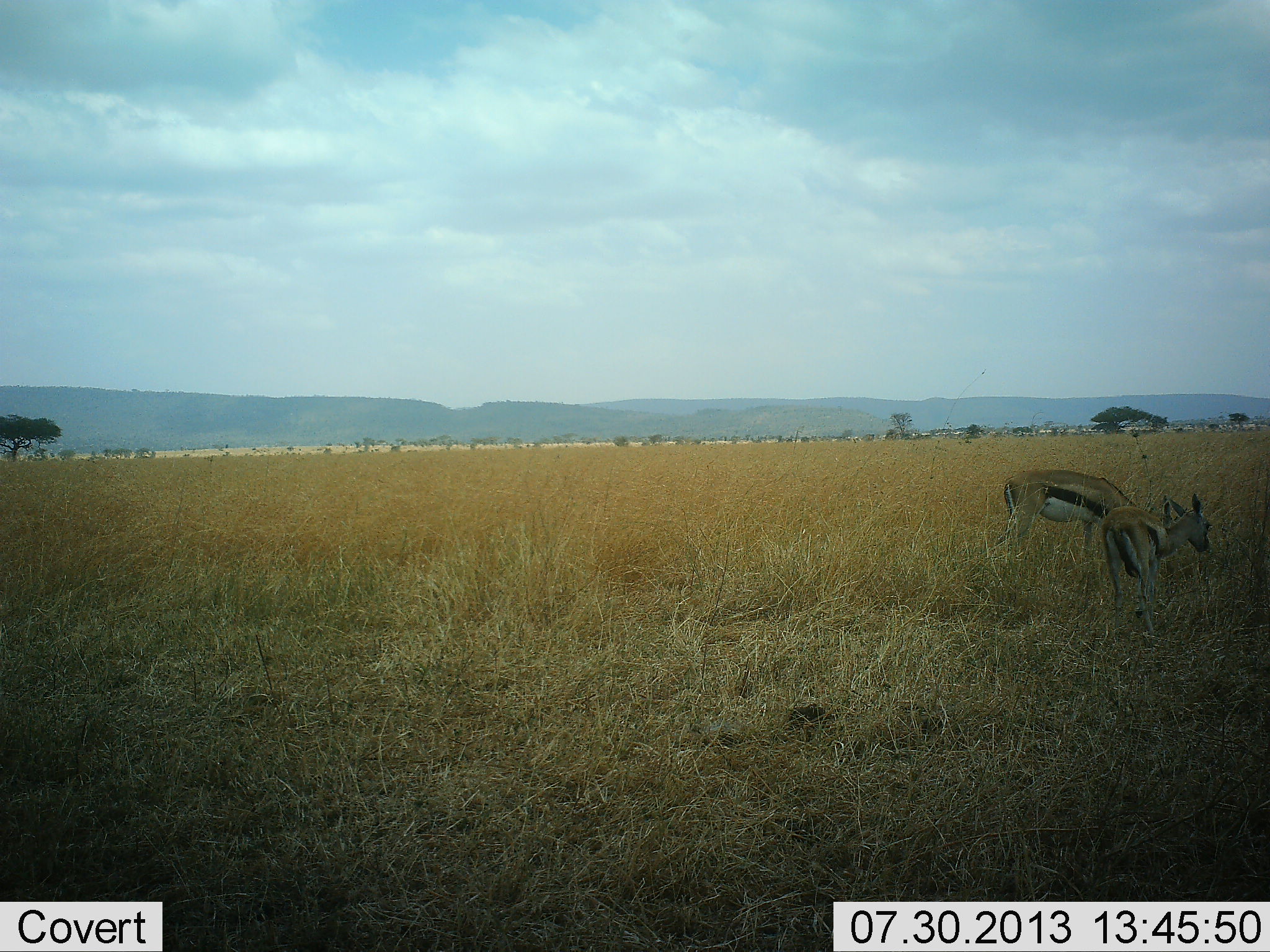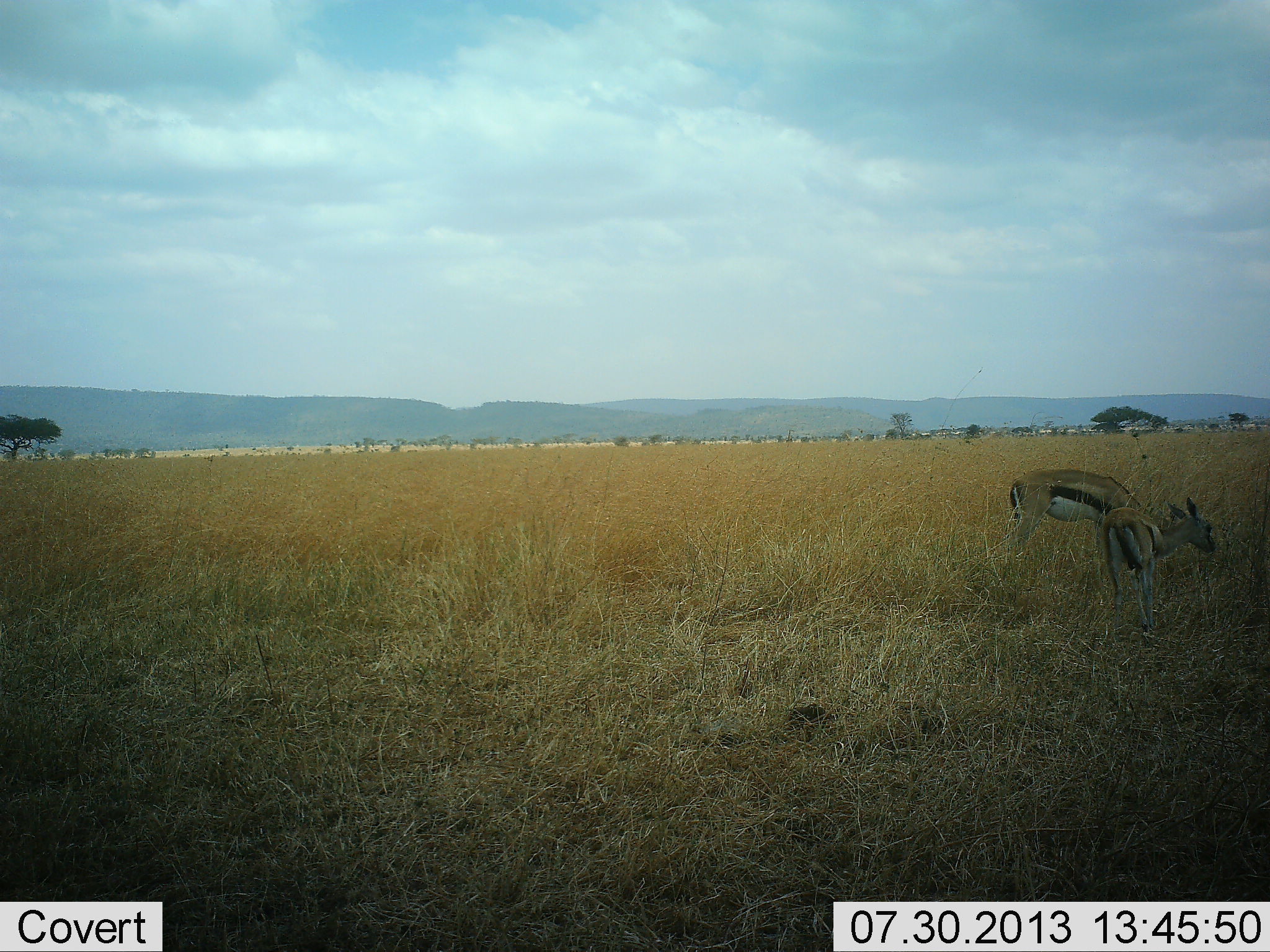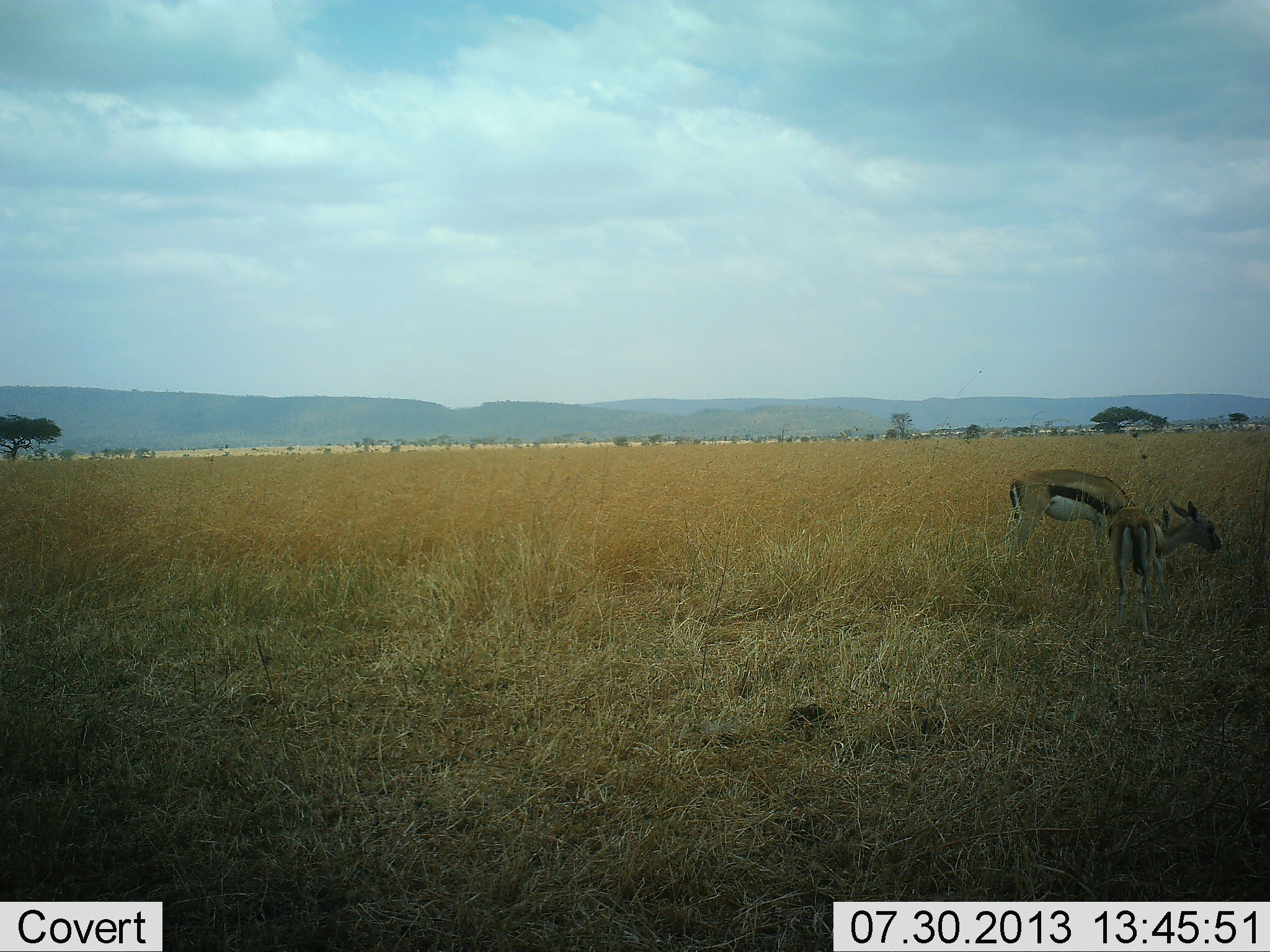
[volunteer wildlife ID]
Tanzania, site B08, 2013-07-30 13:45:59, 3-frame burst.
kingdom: Animalia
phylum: Chordata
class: Mammalia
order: Artiodactyla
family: Bovidae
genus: Eudorcas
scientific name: Eudorcas thomsonii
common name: thomson's gazelle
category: gazellethomsons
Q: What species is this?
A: Gazellethomsons (thomson's gazelle) (Eudorcas thomsonii).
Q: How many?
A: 2.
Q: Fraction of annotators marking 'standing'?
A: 47%.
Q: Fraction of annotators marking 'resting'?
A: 0%.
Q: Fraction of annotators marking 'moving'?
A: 5%.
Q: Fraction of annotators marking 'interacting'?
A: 5%.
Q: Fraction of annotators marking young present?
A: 26%.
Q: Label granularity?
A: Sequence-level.